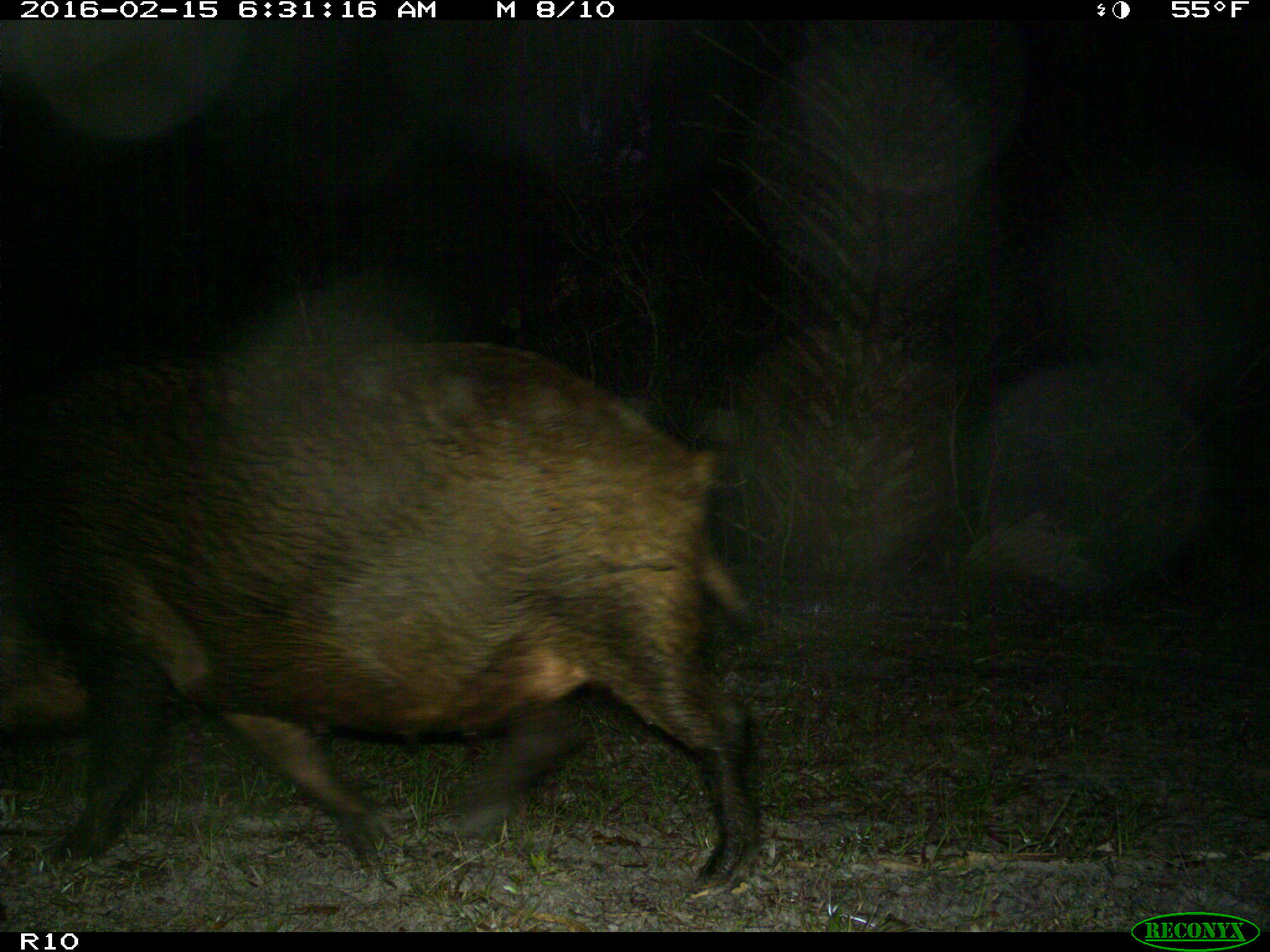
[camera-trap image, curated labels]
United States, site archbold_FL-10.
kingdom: Animalia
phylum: Chordata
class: Mammalia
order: Artiodactyla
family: Suidae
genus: Sus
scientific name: Sus scrofa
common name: wild boar